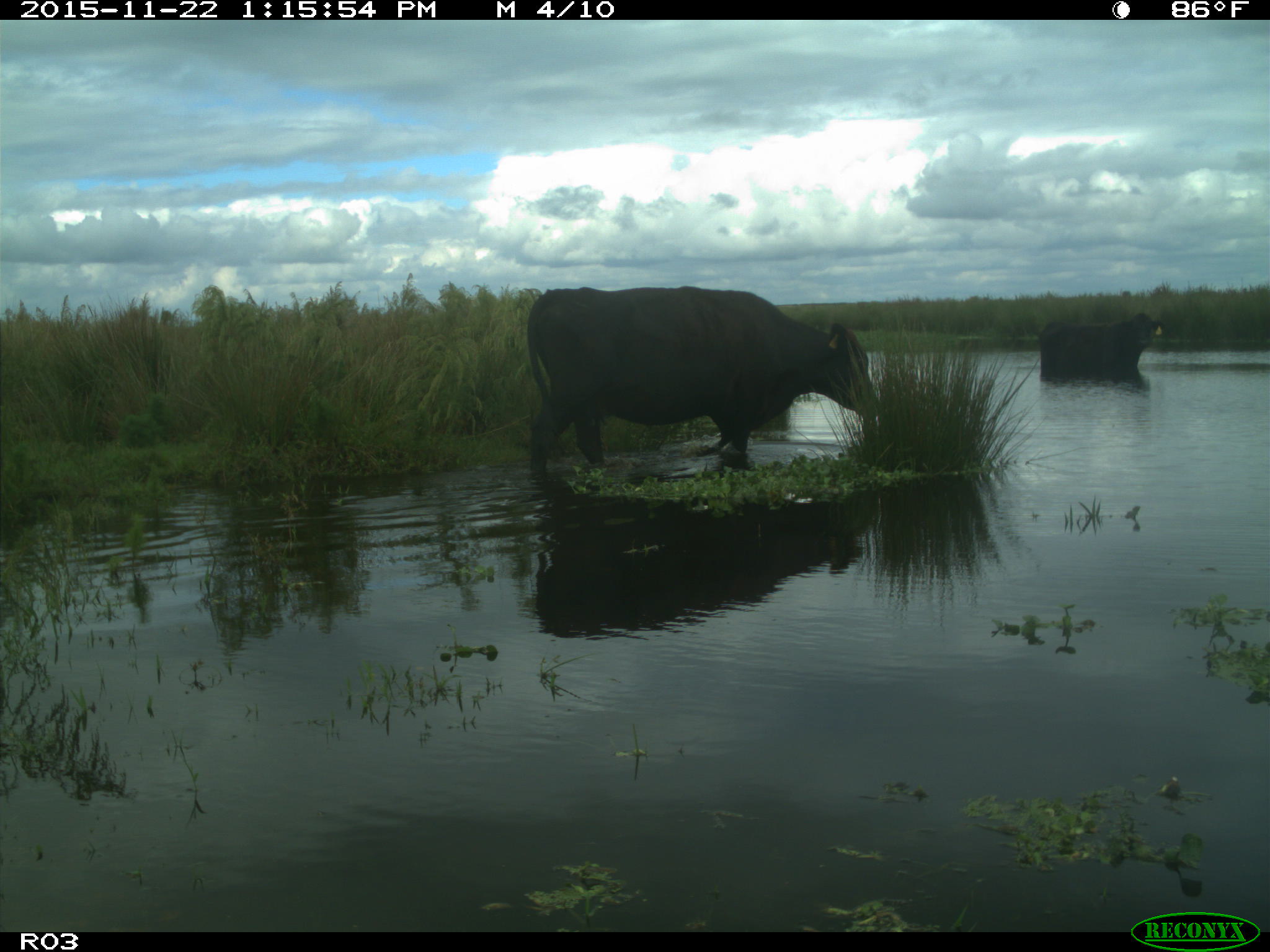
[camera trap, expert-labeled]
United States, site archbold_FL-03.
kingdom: Animalia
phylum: Chordata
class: Mammalia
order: Artiodactyla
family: Bovidae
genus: Bos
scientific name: Bos taurus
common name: domestic cow